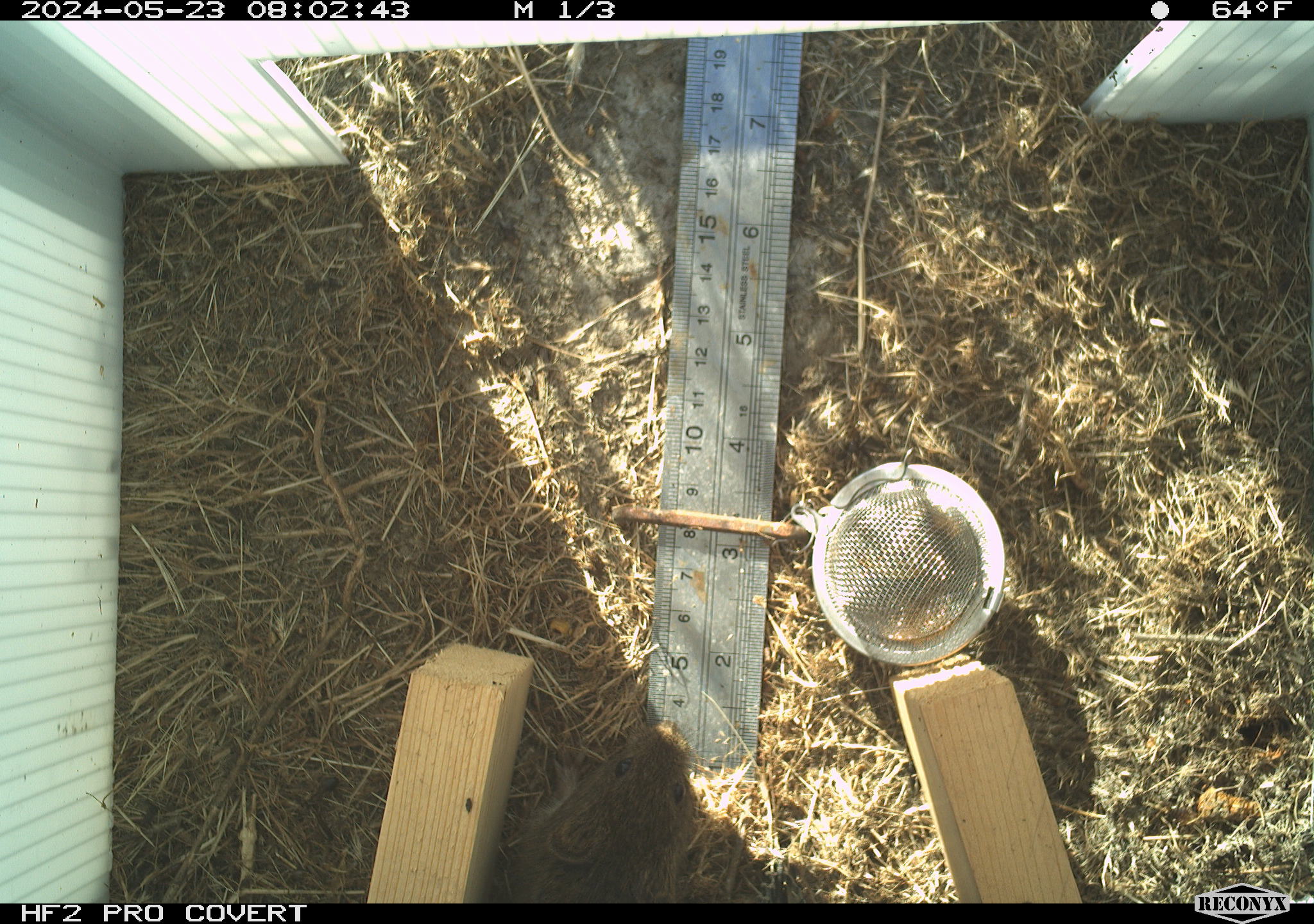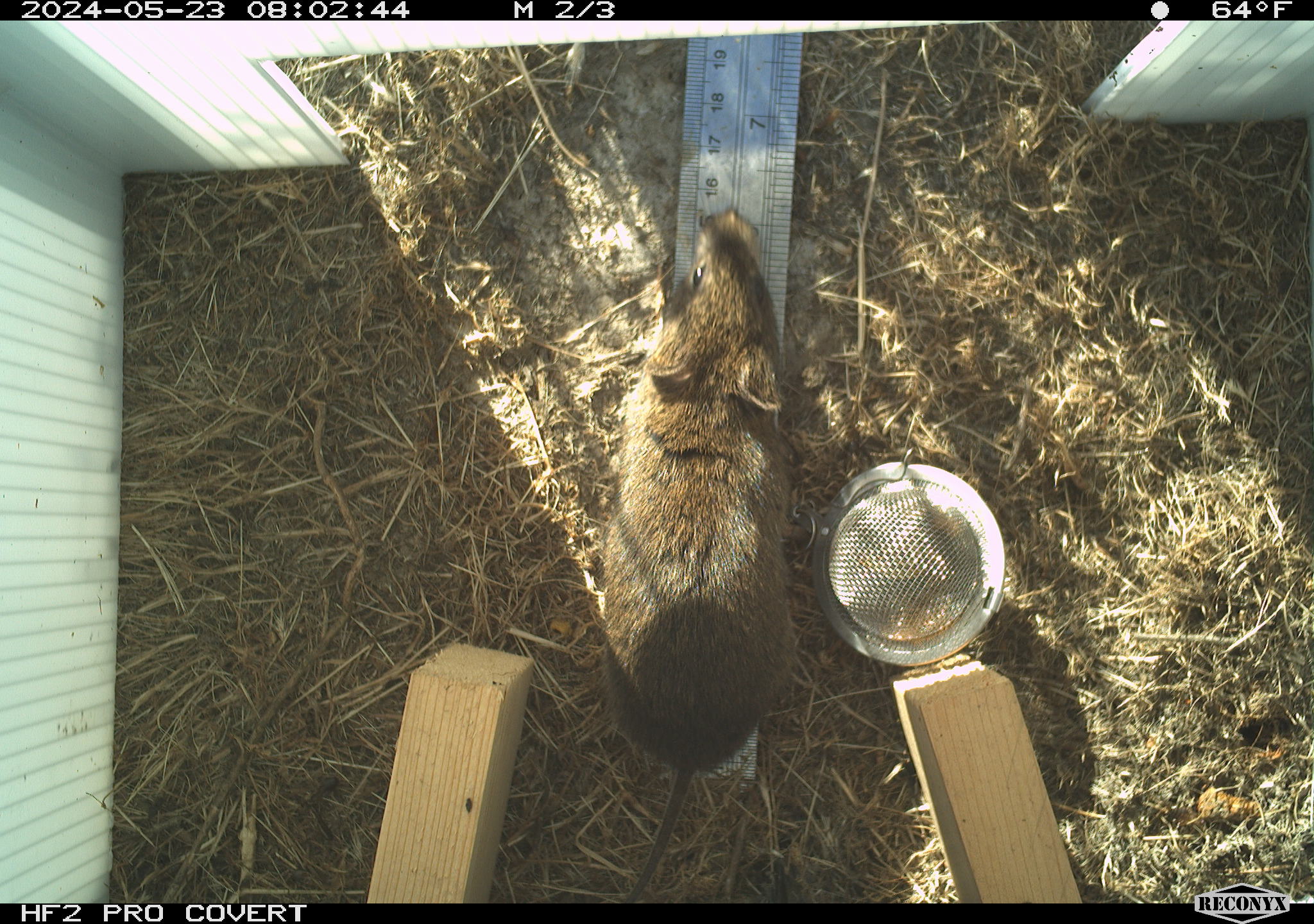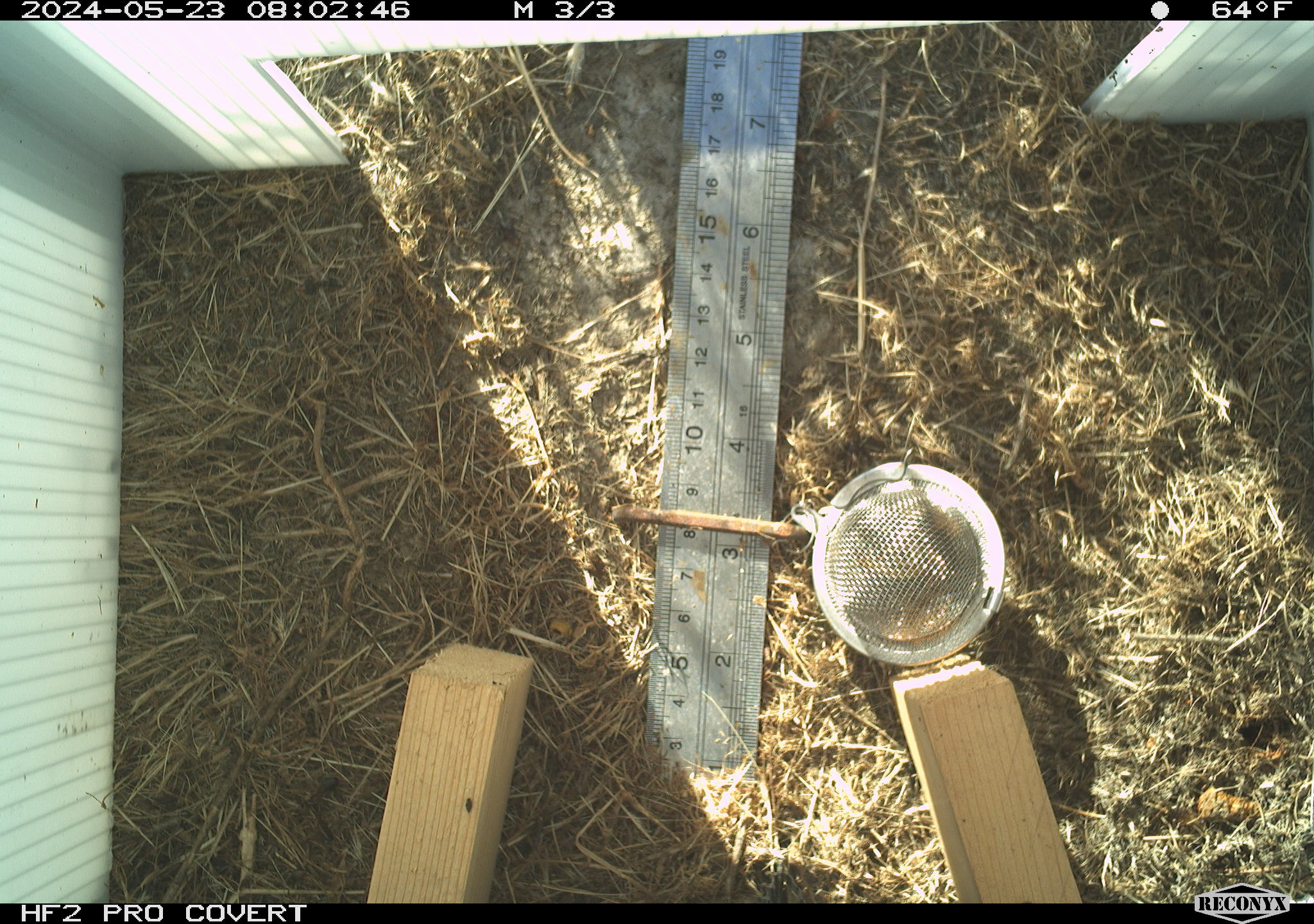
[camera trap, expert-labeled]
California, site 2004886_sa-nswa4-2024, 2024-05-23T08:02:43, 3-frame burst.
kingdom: Animalia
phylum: Chordata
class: Mammalia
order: Rodentia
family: Cricetidae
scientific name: Arvicolinae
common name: voles, lemmings, and muskrats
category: arvicolinae subfamily